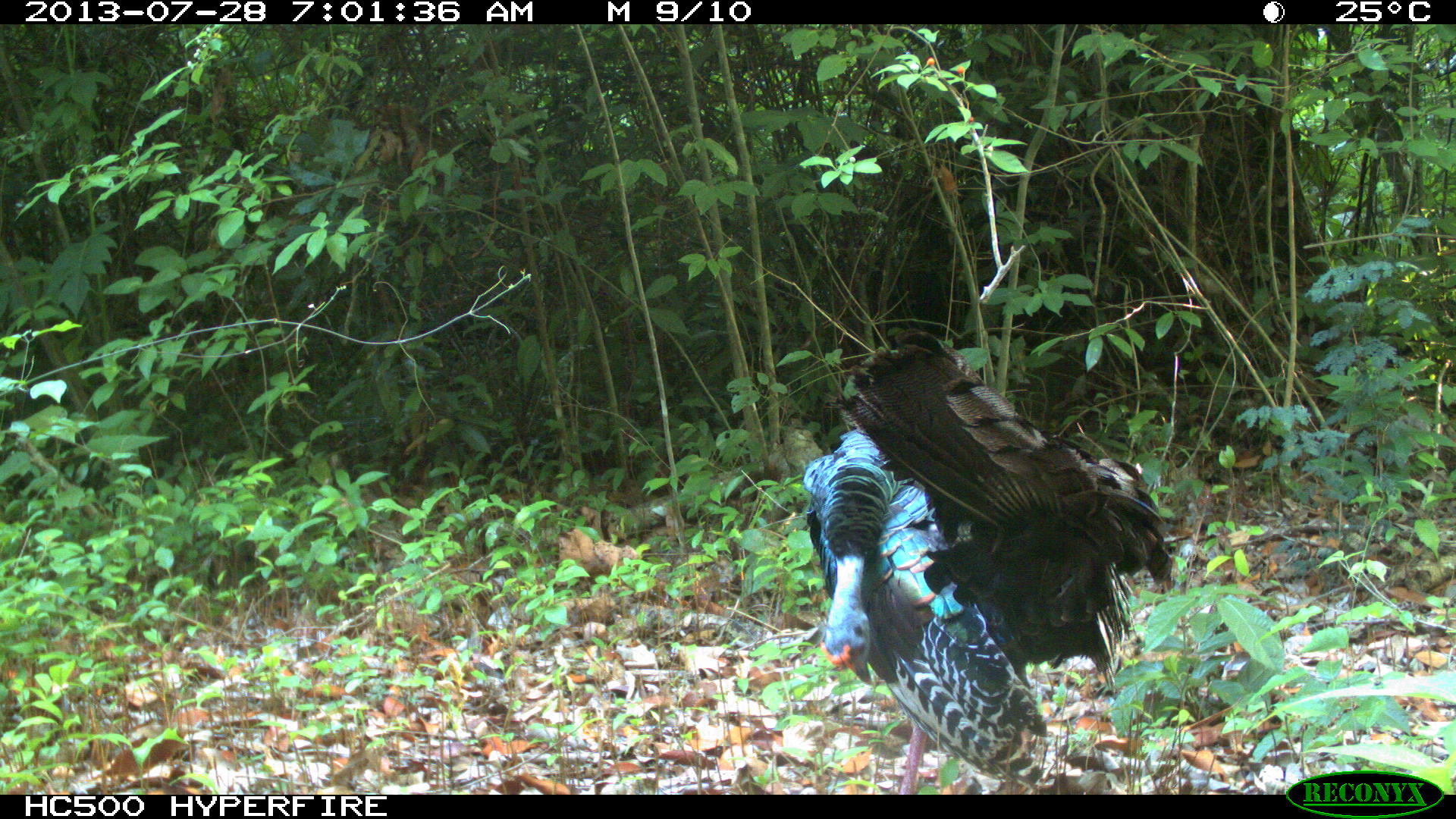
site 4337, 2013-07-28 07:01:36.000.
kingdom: Animalia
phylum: Chordata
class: Aves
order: Galliformes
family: Phasianidae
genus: Meleagris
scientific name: Meleagris ocellata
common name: ocellated turkey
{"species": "Meleagris ocellata (ocellated turkey)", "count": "1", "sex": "male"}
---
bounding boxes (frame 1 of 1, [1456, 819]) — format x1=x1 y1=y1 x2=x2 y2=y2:
meleagris ocellata: x1=800 y1=328 x2=1174 y2=795